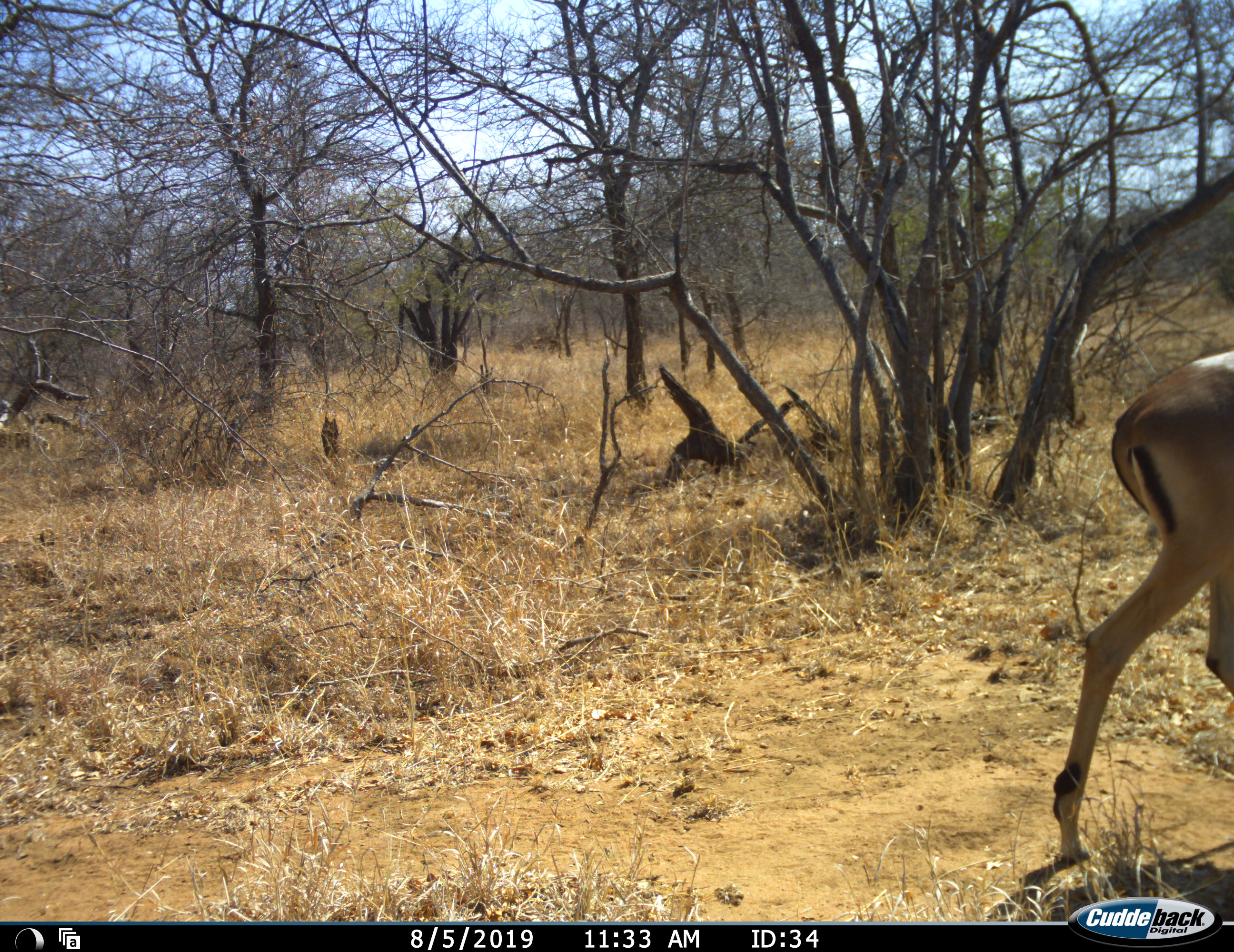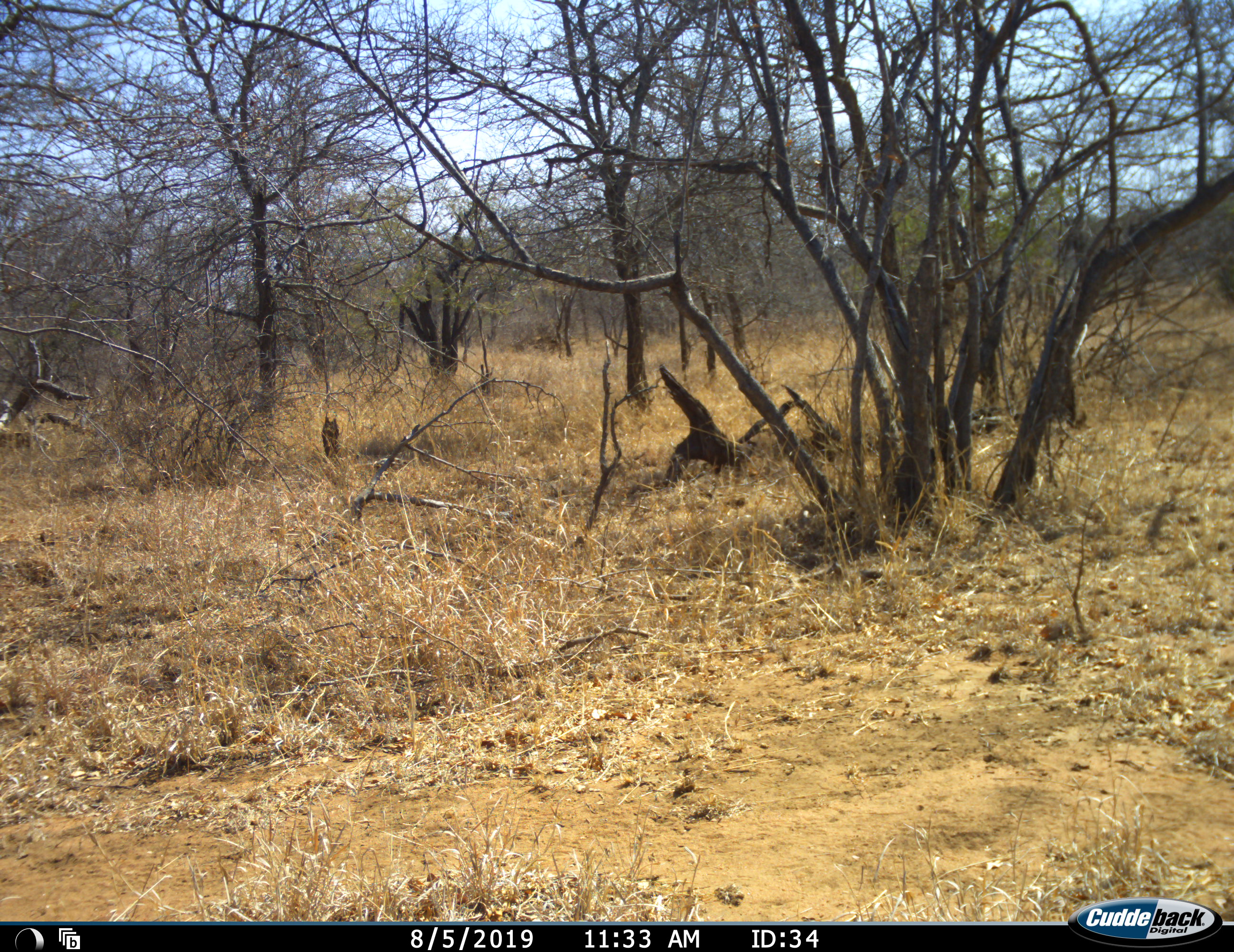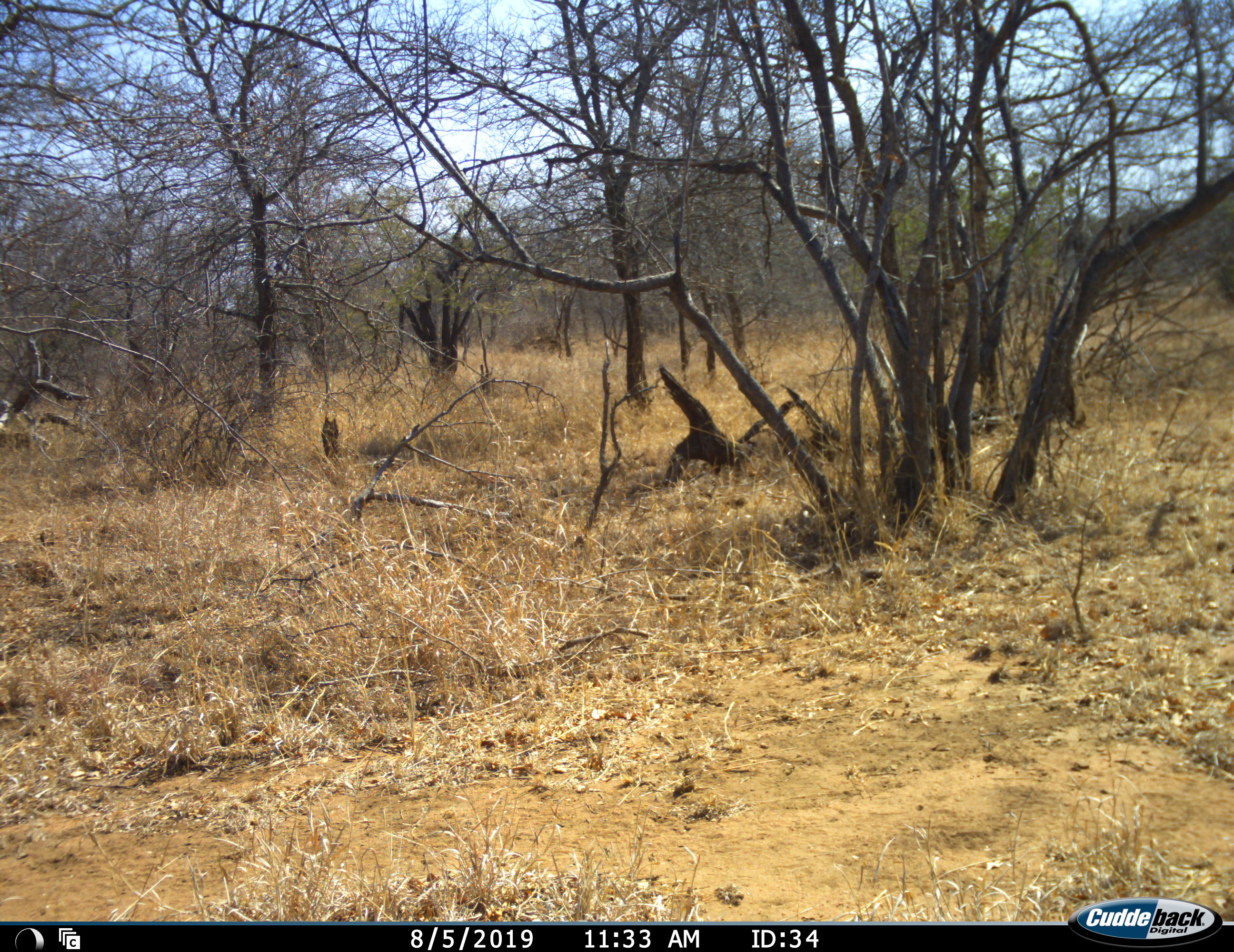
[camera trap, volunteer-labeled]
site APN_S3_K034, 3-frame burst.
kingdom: Animalia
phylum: Chordata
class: Mammalia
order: Artiodactyla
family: Bovidae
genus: Aepyceros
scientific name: Aepyceros melampus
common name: impala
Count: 1.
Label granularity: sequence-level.